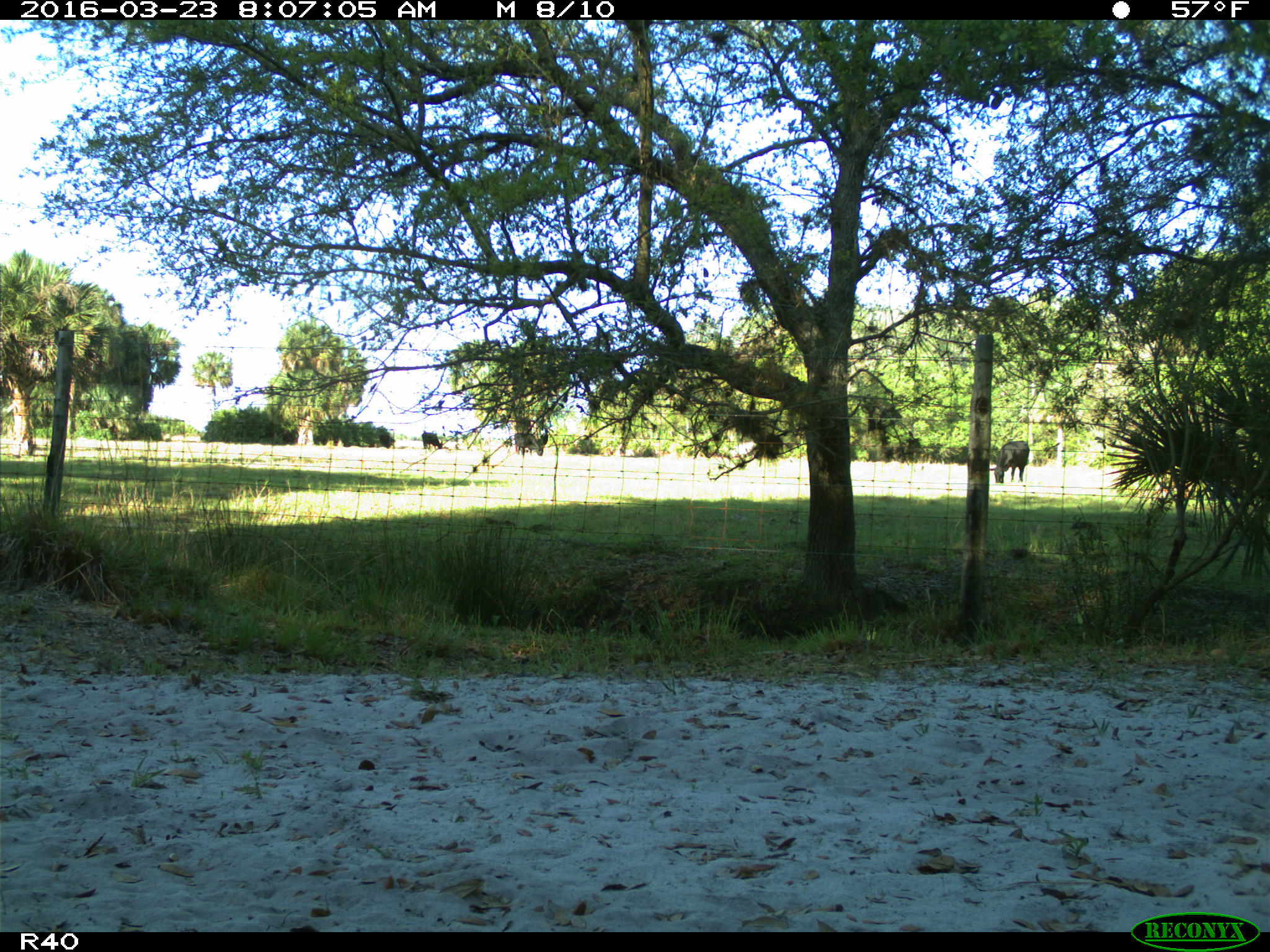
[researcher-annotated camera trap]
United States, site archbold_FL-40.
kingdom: Animalia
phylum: Chordata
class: Mammalia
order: Artiodactyla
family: Bovidae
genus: Bos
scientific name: Bos taurus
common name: domestic cow